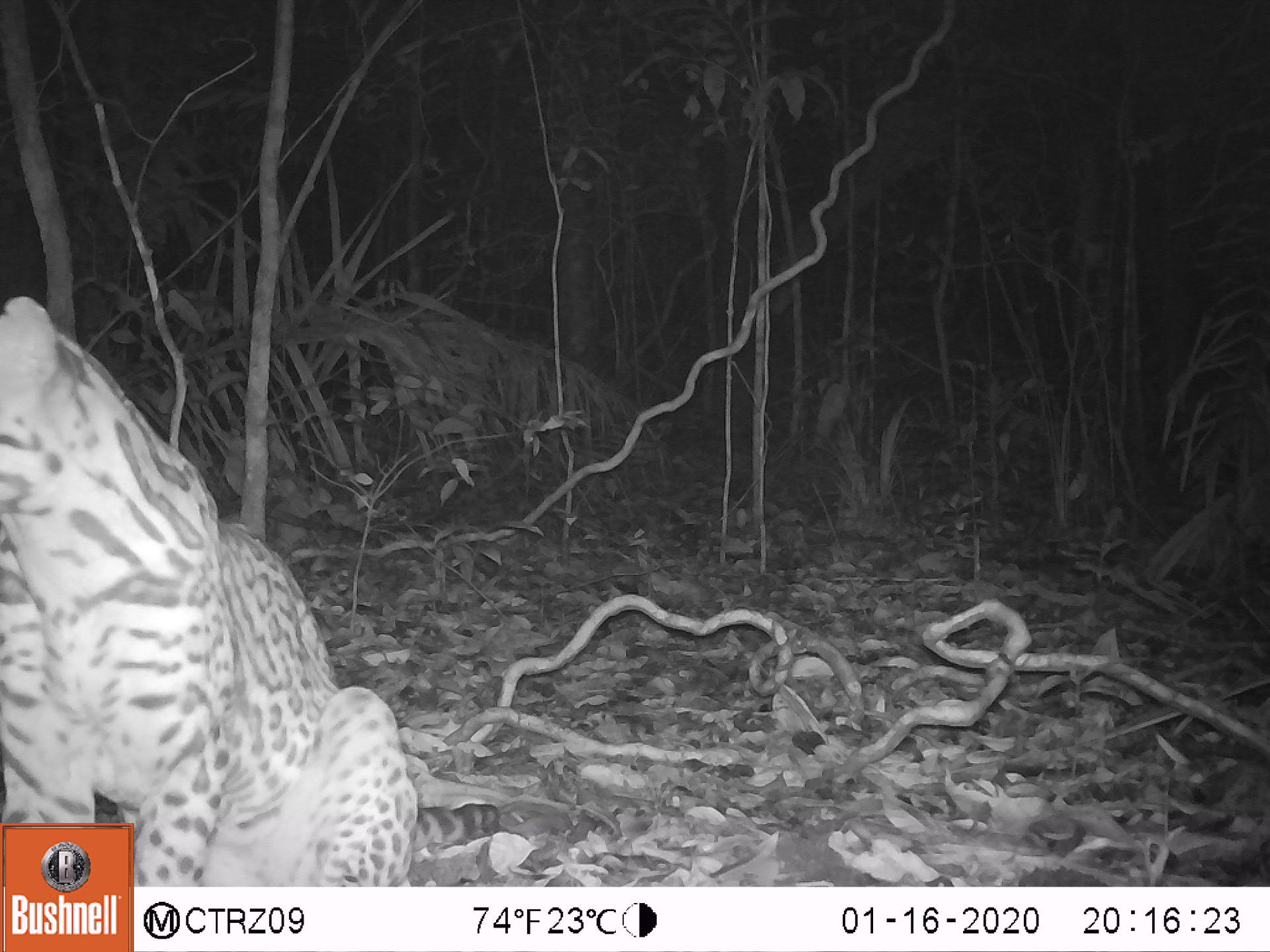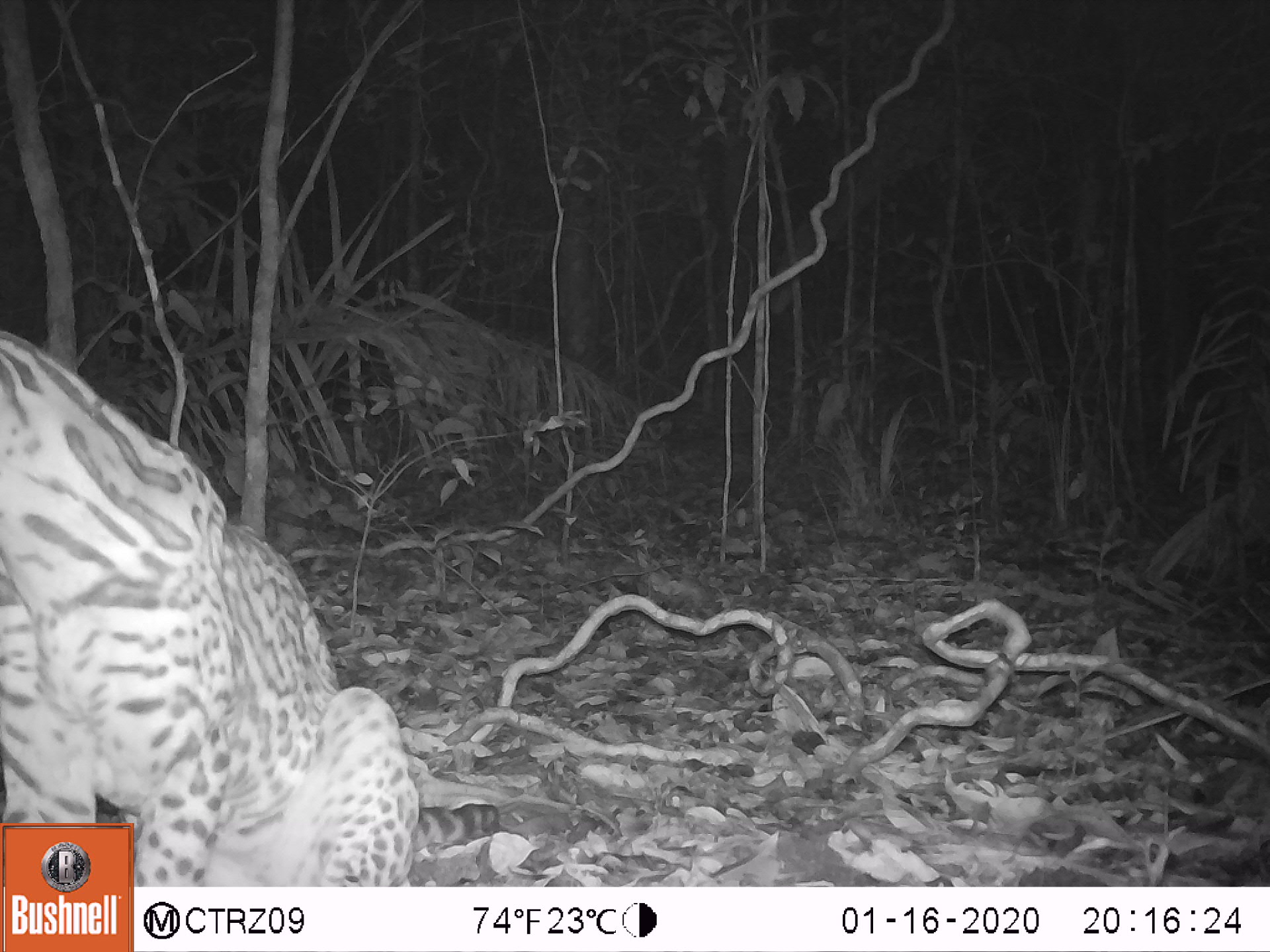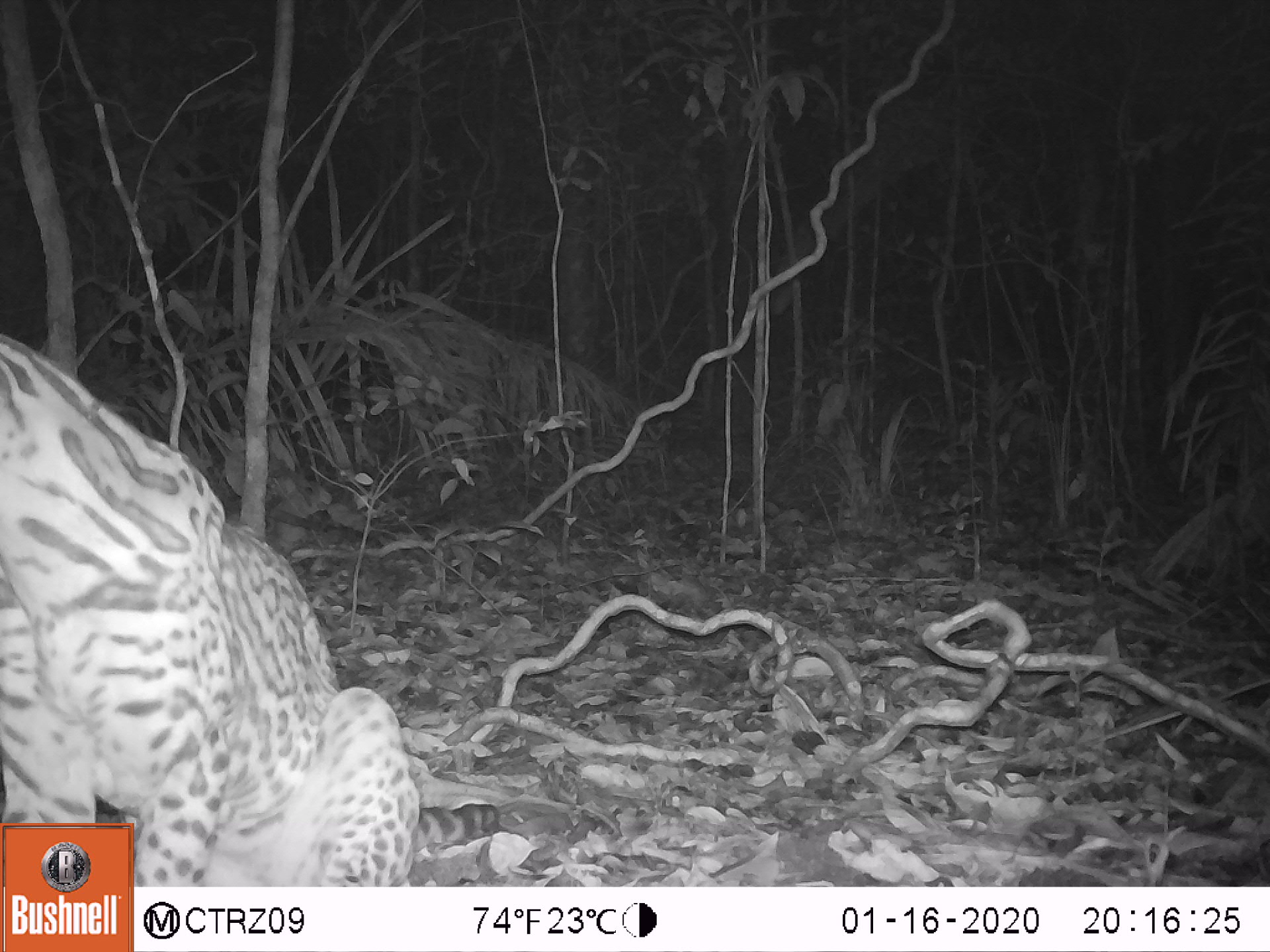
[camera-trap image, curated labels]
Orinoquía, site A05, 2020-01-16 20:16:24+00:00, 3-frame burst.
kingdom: Animalia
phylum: Chordata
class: Mammalia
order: Carnivora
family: Felidae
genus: Leopardus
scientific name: Leopardus pardalis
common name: ocelot